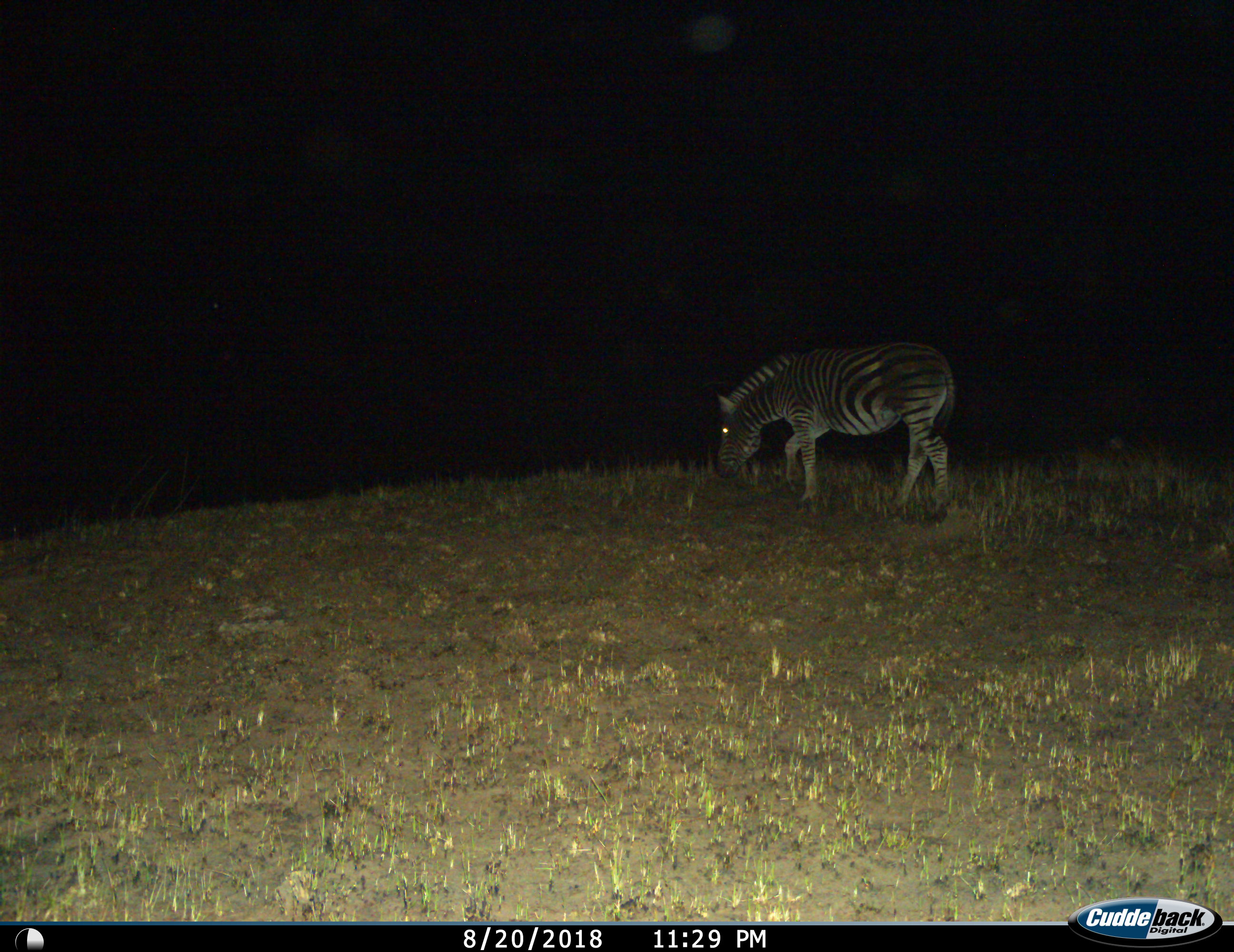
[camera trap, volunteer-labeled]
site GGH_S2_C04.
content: unidentified animal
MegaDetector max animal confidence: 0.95